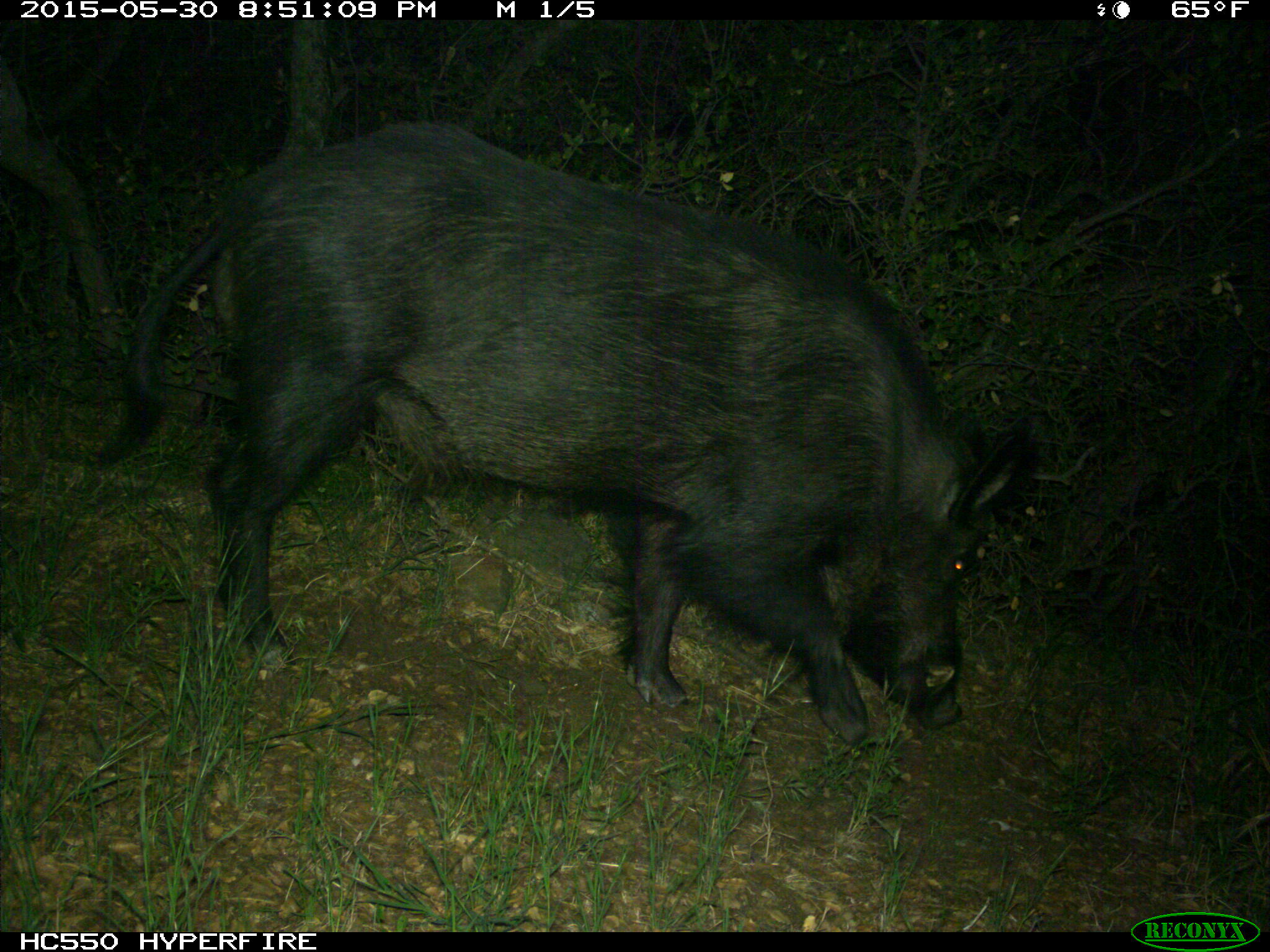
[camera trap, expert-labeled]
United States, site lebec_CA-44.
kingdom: Animalia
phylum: Chordata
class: Mammalia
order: Artiodactyla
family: Suidae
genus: Sus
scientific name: Sus scrofa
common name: wild boar